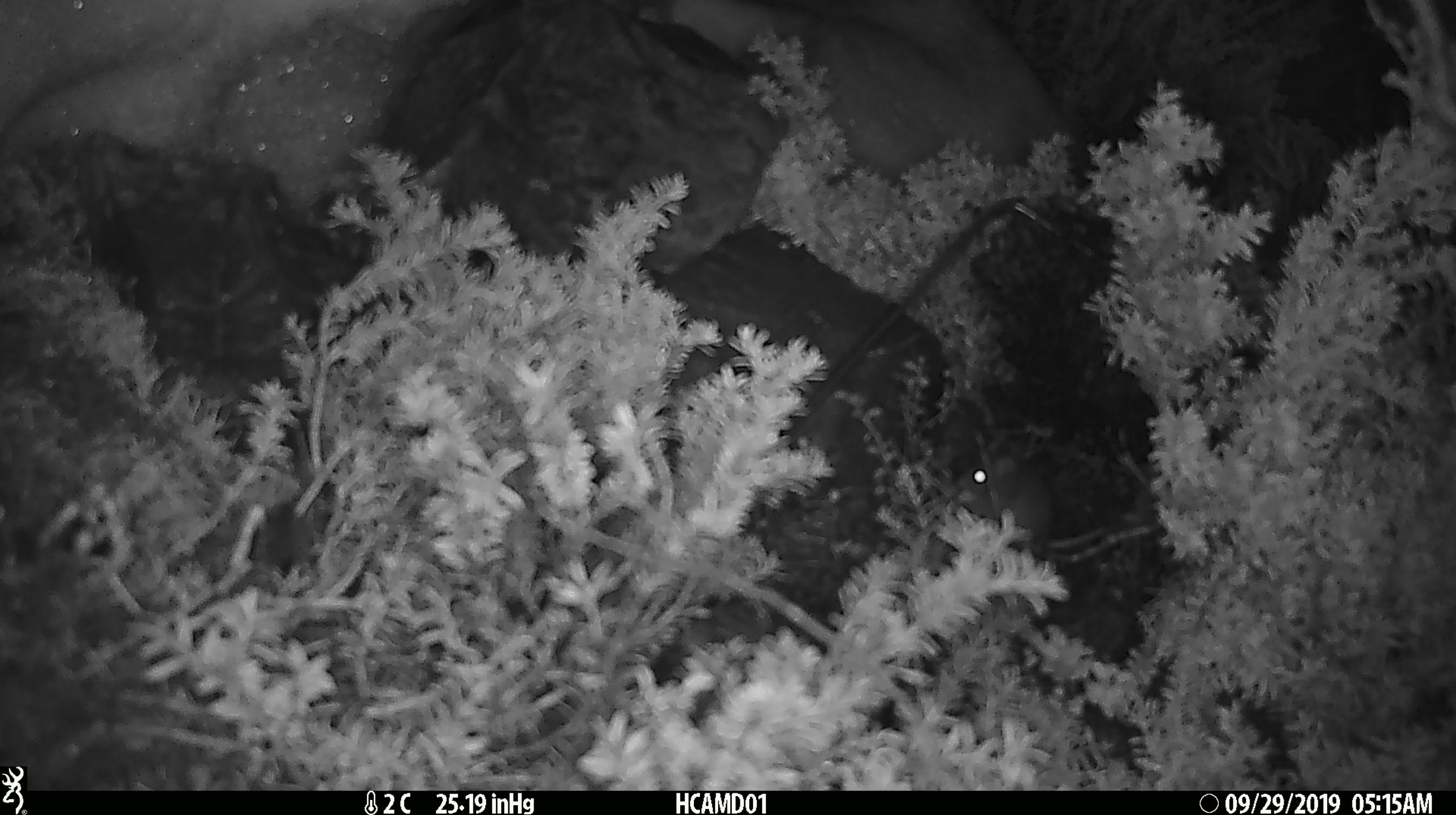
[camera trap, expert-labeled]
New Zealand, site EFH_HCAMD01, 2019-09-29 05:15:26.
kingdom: Animalia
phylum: Chordata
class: Mammalia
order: Rodentia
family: Muridae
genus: Mus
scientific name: Mus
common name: mouse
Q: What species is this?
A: Mouse (Mus).